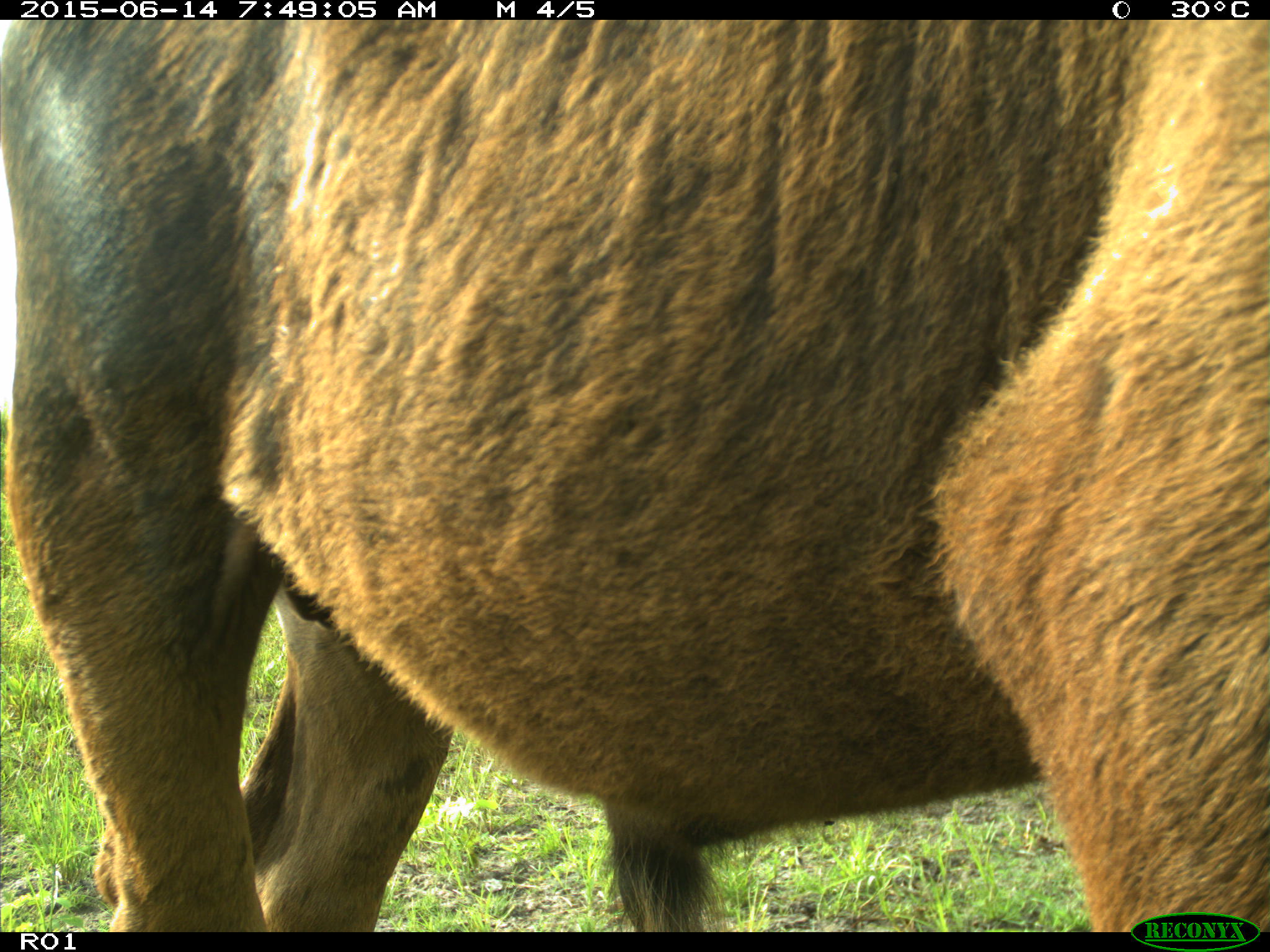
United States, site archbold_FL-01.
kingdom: Animalia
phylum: Chordata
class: Mammalia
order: Artiodactyla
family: Bovidae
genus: Bos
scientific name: Bos taurus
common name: domestic cow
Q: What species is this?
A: Bos taurus (domestic cow).